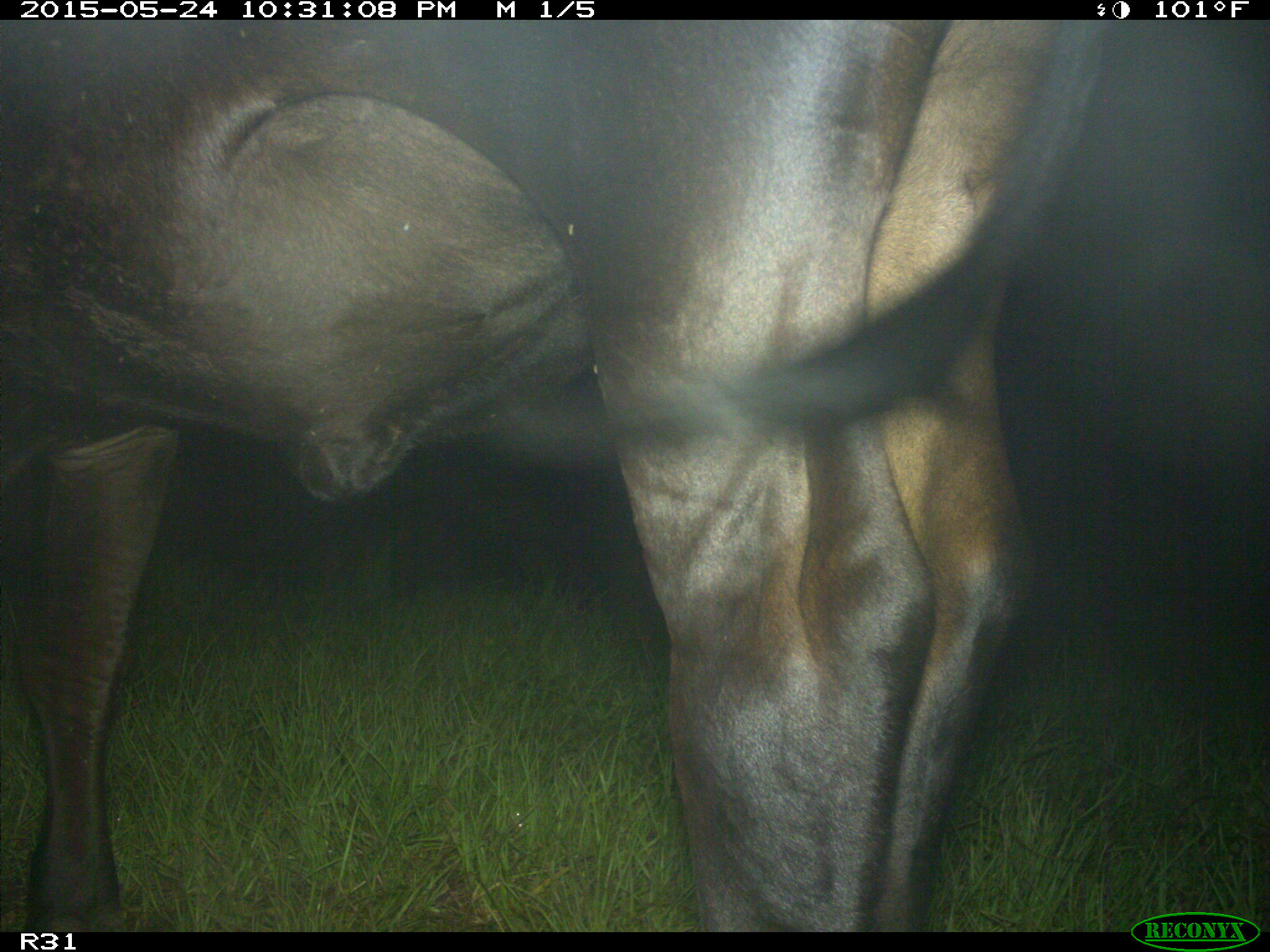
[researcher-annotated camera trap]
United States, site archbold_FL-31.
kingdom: Animalia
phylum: Chordata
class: Mammalia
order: Artiodactyla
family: Bovidae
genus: Bos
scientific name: Bos taurus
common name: domestic cow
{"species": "Bos taurus (domestic cow)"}